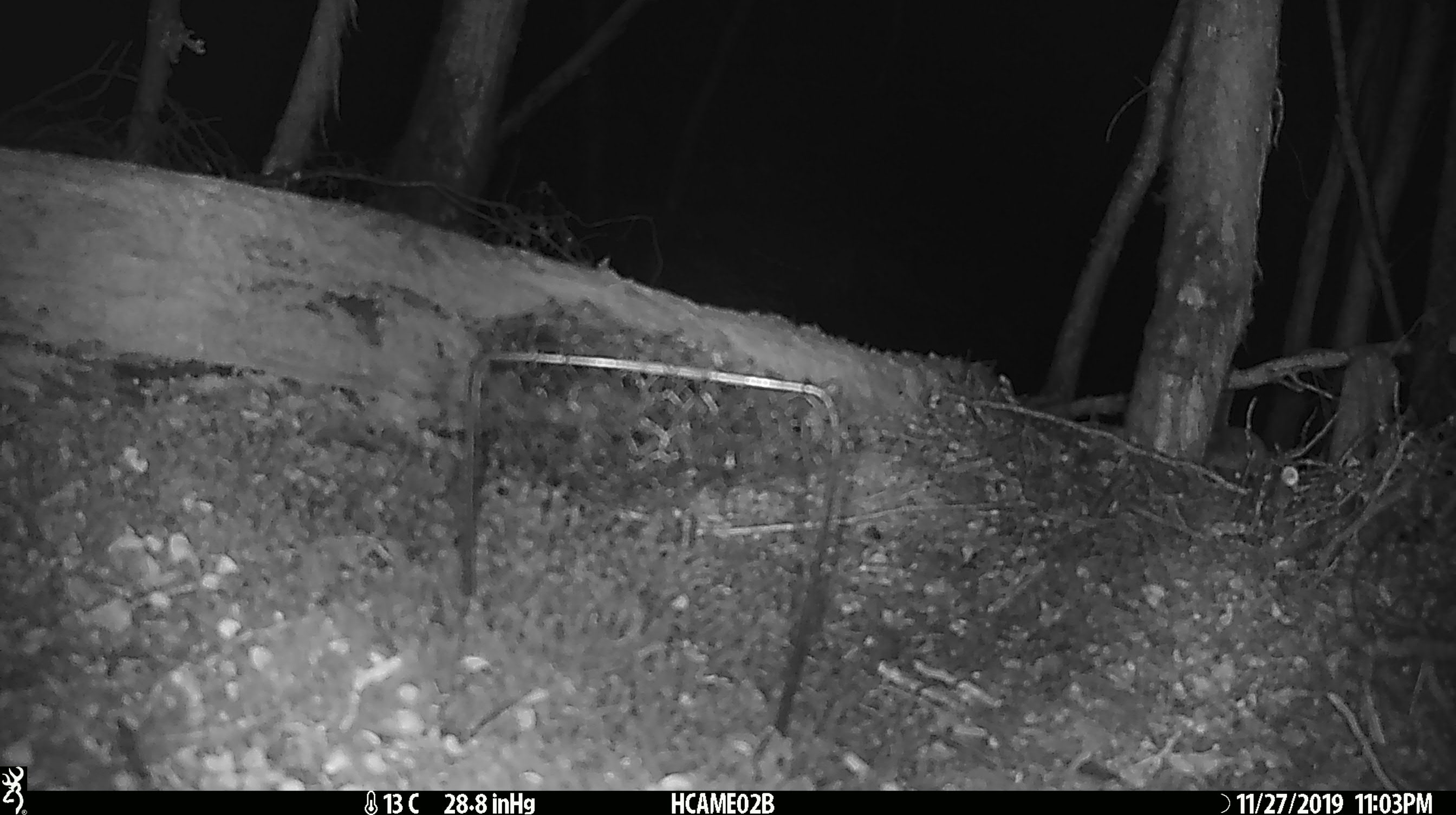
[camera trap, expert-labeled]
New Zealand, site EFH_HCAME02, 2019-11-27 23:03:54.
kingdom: Animalia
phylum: Chordata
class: Mammalia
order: Rodentia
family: Muridae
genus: Mus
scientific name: Mus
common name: mouse